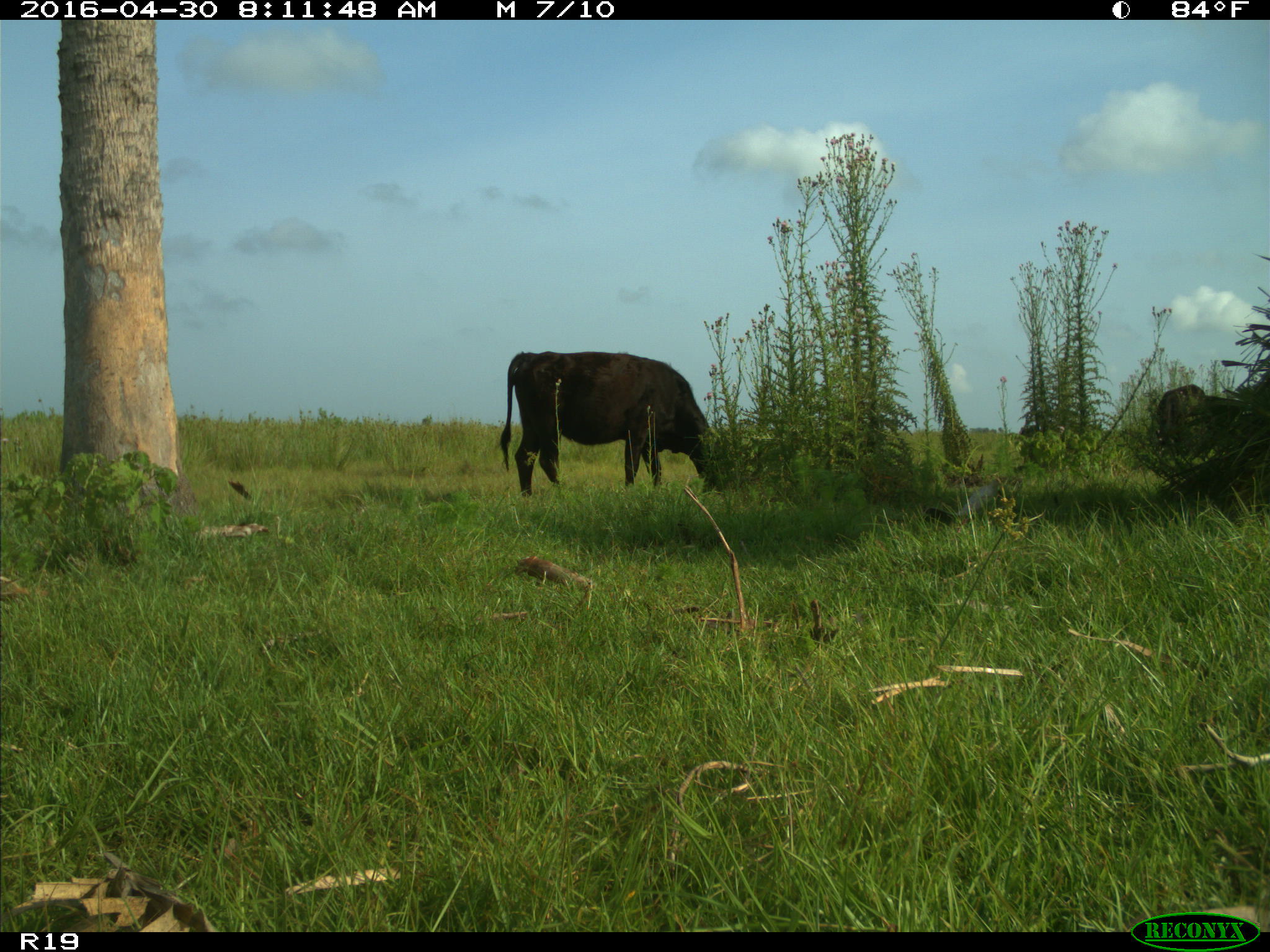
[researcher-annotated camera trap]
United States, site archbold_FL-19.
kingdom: Animalia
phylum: Chordata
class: Mammalia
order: Artiodactyla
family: Bovidae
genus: Bos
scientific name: Bos taurus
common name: domestic cow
Bos taurus (domestic cow).